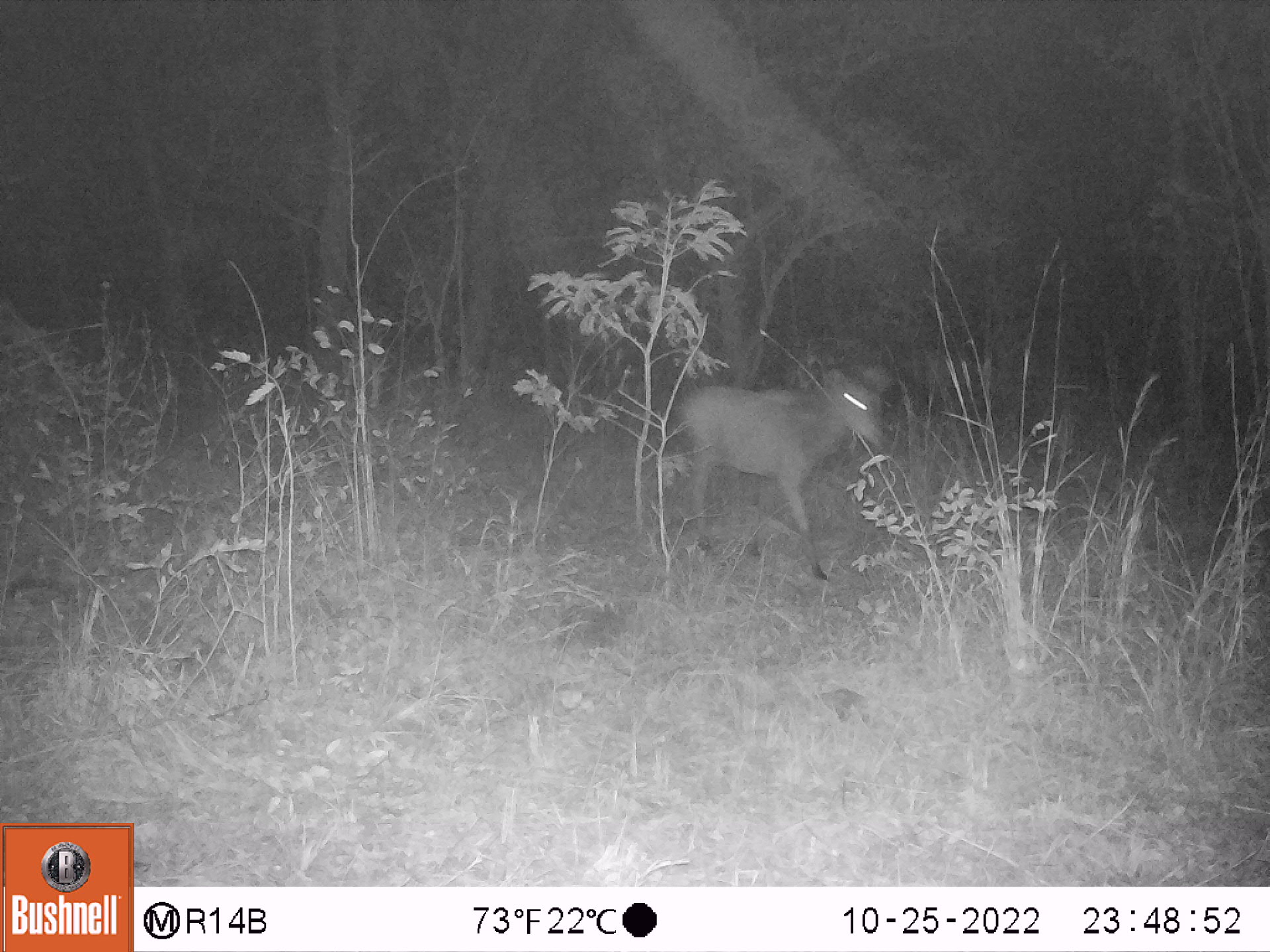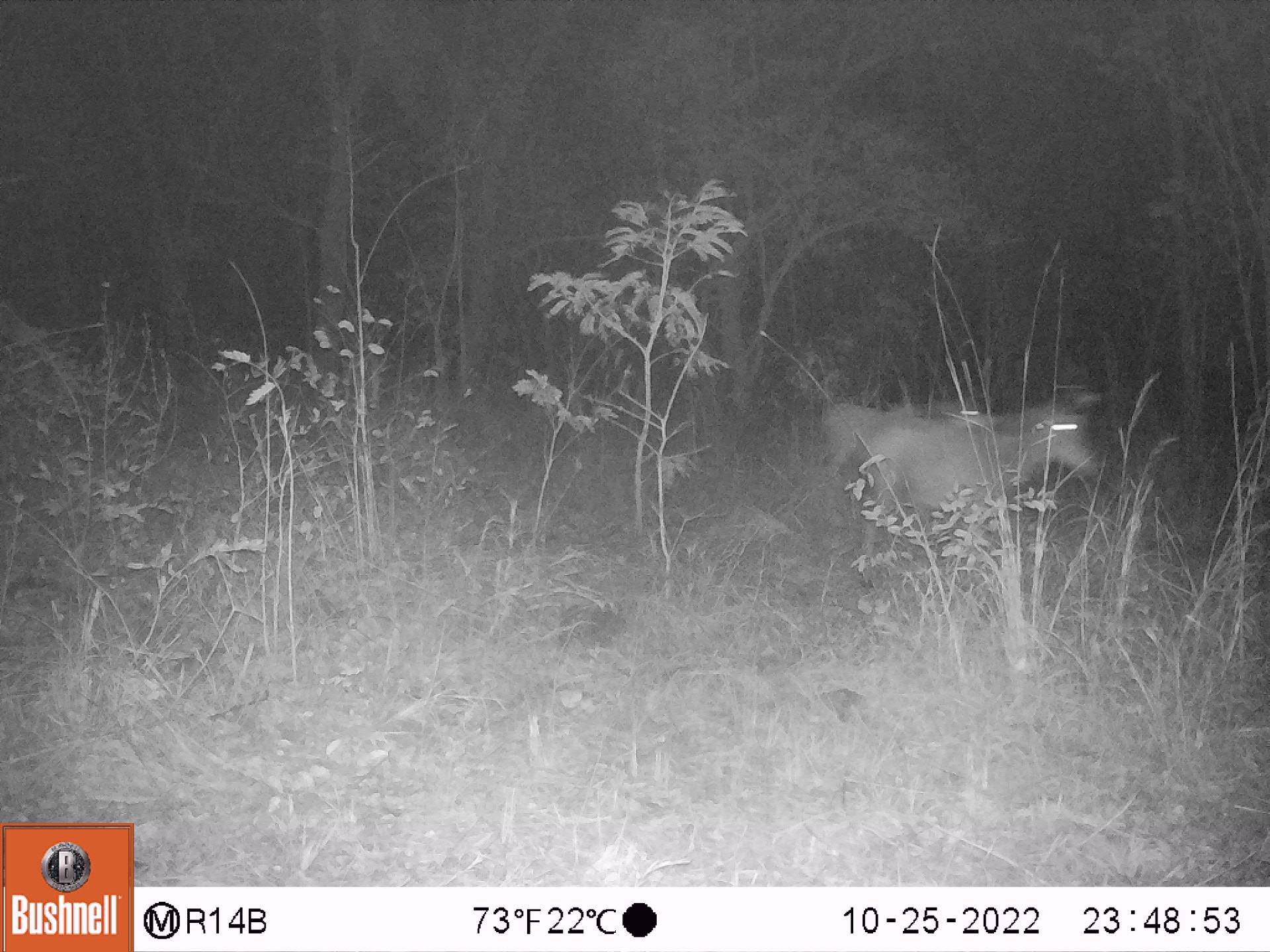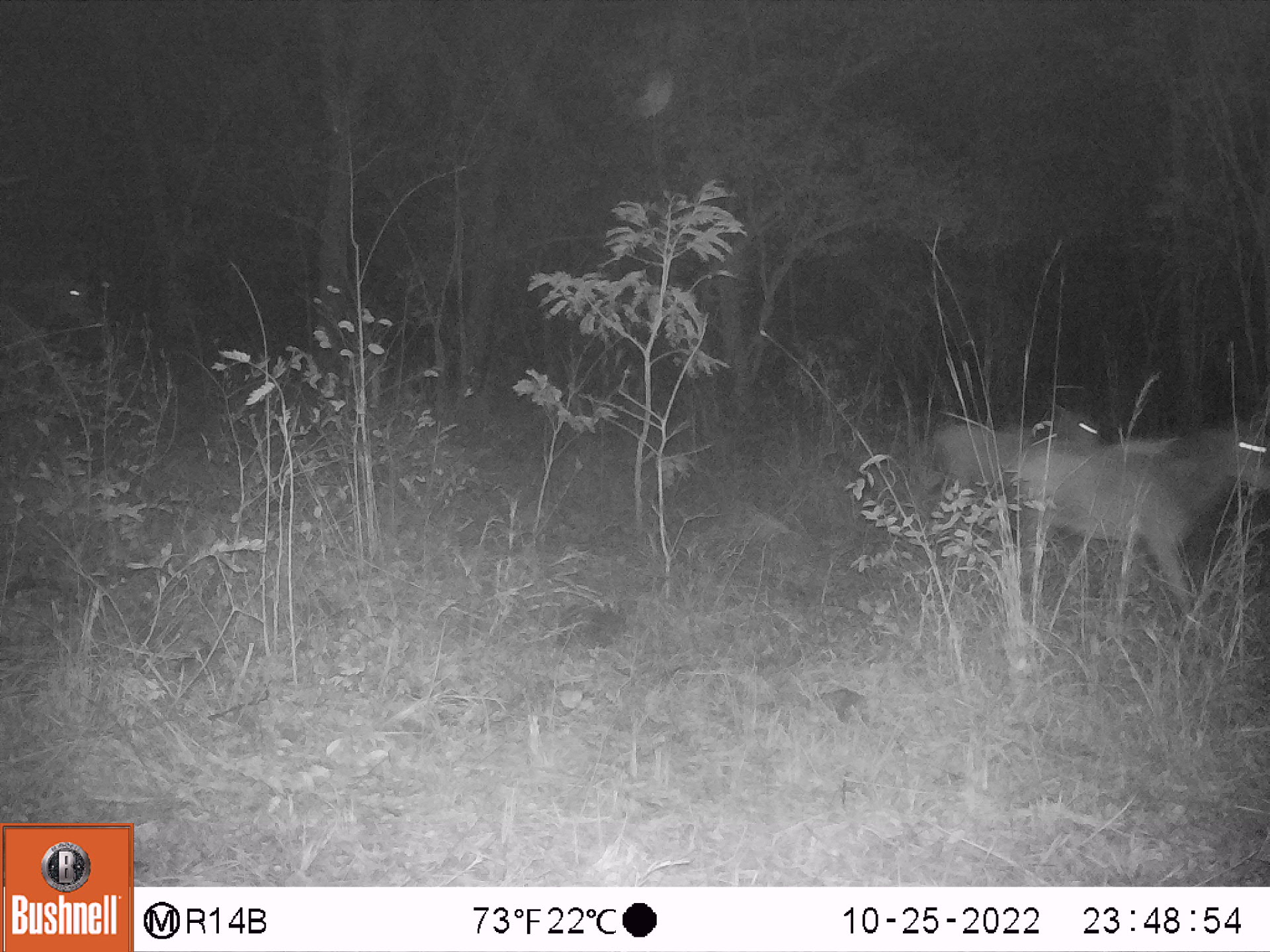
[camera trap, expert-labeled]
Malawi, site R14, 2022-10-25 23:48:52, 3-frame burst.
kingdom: Animalia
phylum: Chordata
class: Mammalia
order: Artiodactyla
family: Bovidae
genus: Hippotragus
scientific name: Hippotragus niger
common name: sable antelope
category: sable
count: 1